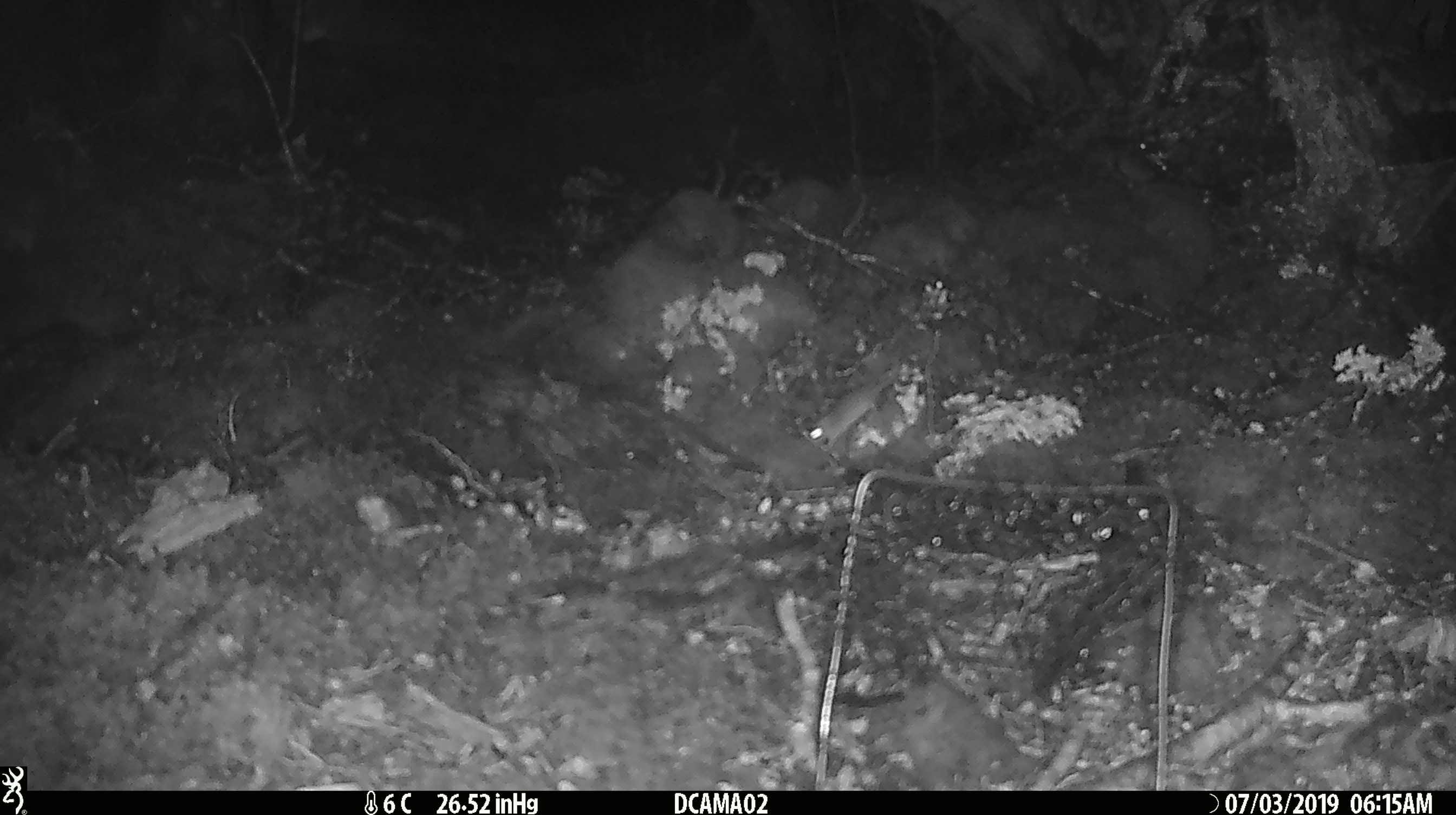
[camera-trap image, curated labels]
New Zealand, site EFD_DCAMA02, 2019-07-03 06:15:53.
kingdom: Animalia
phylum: Chordata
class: Mammalia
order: Rodentia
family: Muridae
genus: Mus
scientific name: Mus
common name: mouse